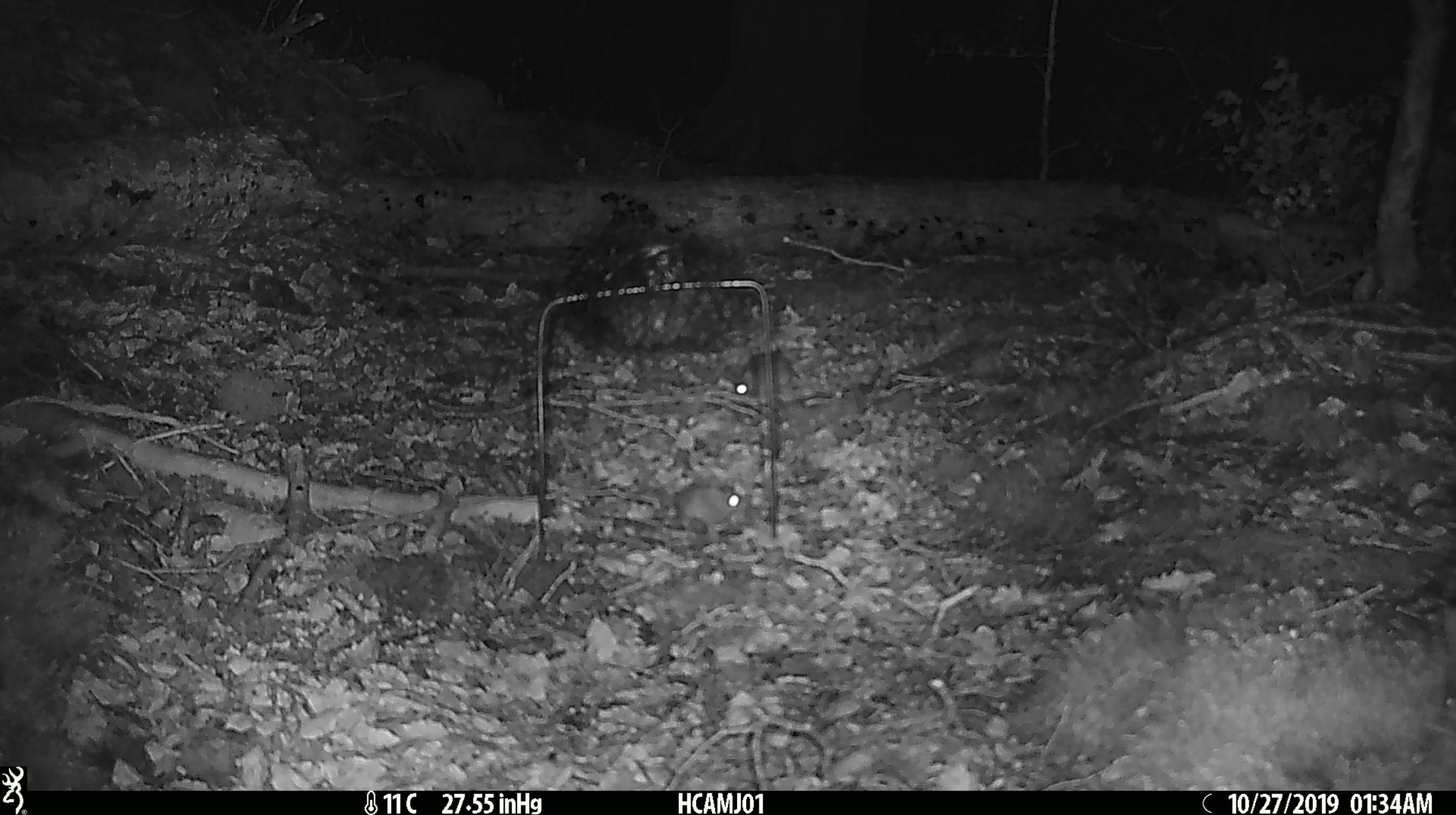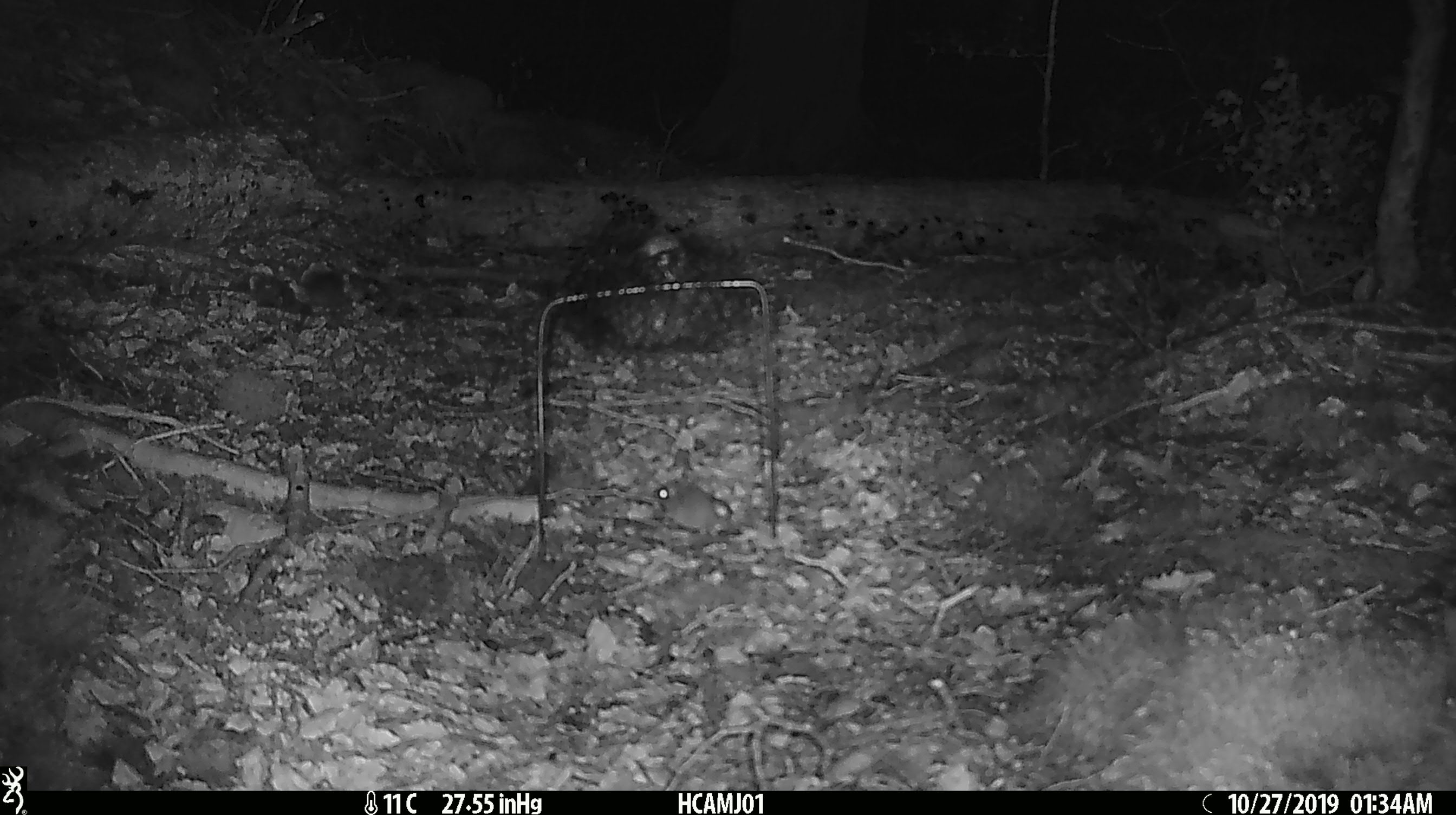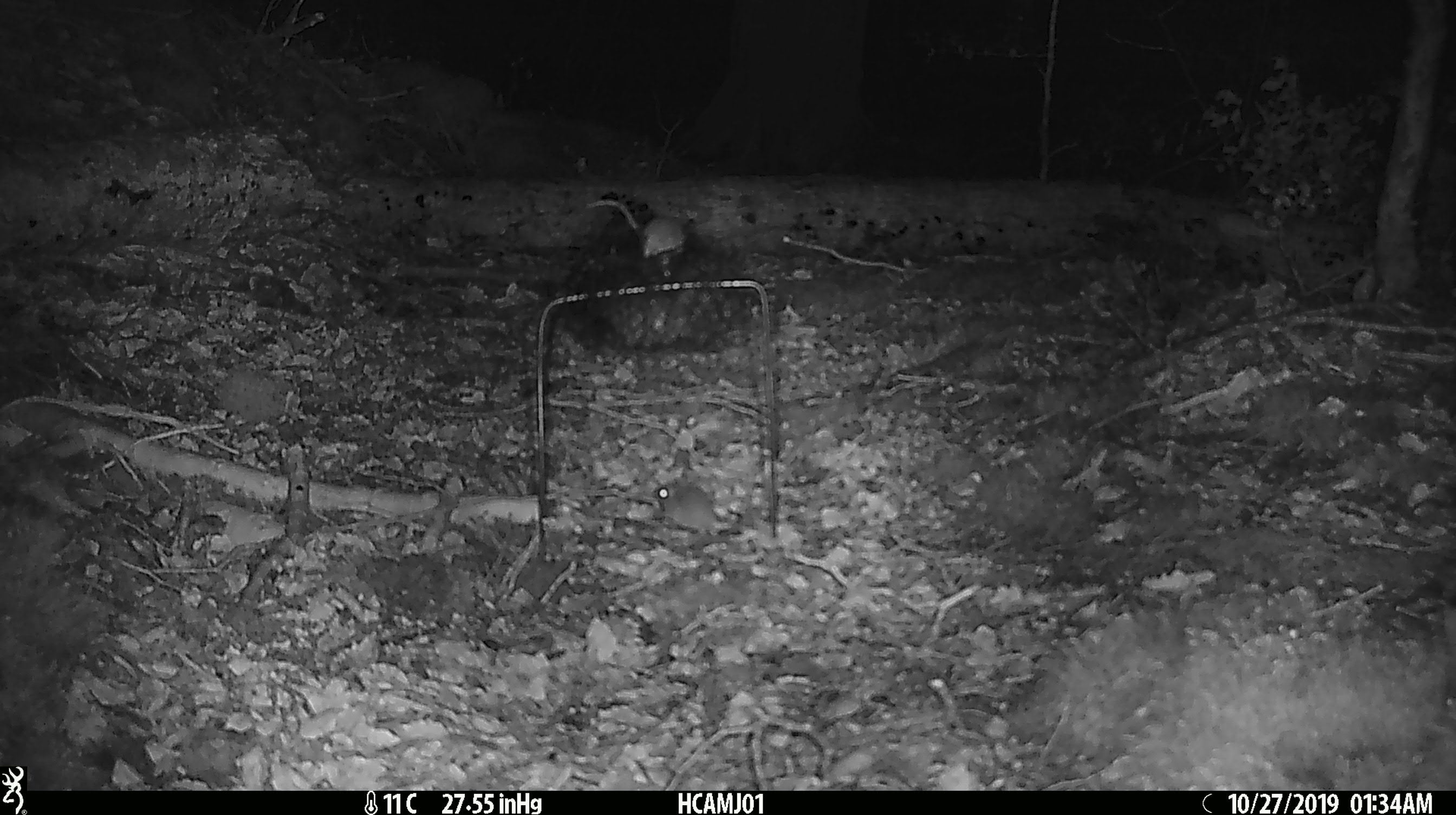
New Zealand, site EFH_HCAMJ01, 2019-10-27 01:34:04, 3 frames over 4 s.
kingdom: Animalia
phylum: Chordata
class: Mammalia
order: Rodentia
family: Muridae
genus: Mus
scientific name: Mus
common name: mouse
Mouse (Mus).